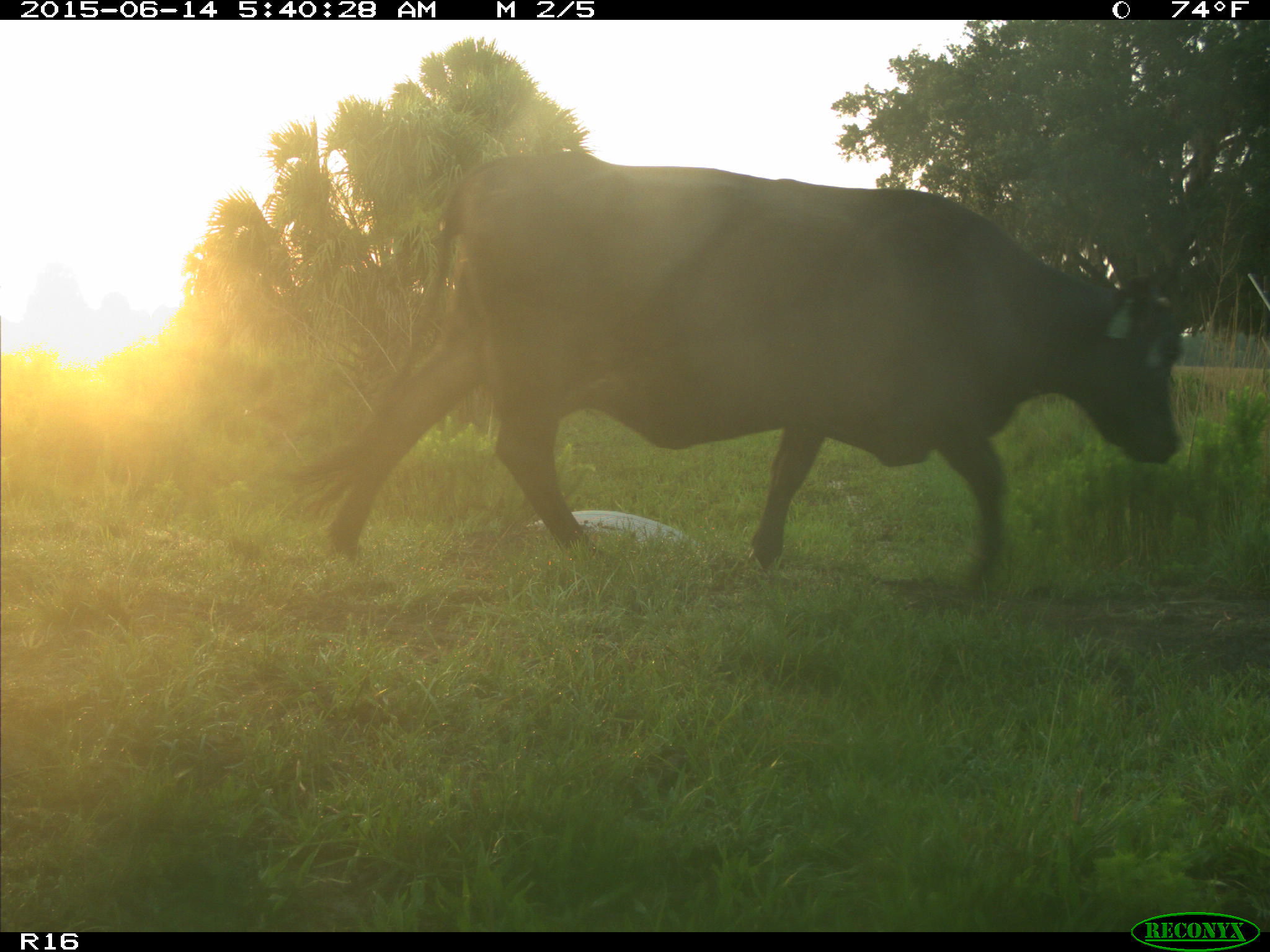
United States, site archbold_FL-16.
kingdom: Animalia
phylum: Chordata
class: Mammalia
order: Artiodactyla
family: Bovidae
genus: Bos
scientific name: Bos taurus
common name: domestic cow